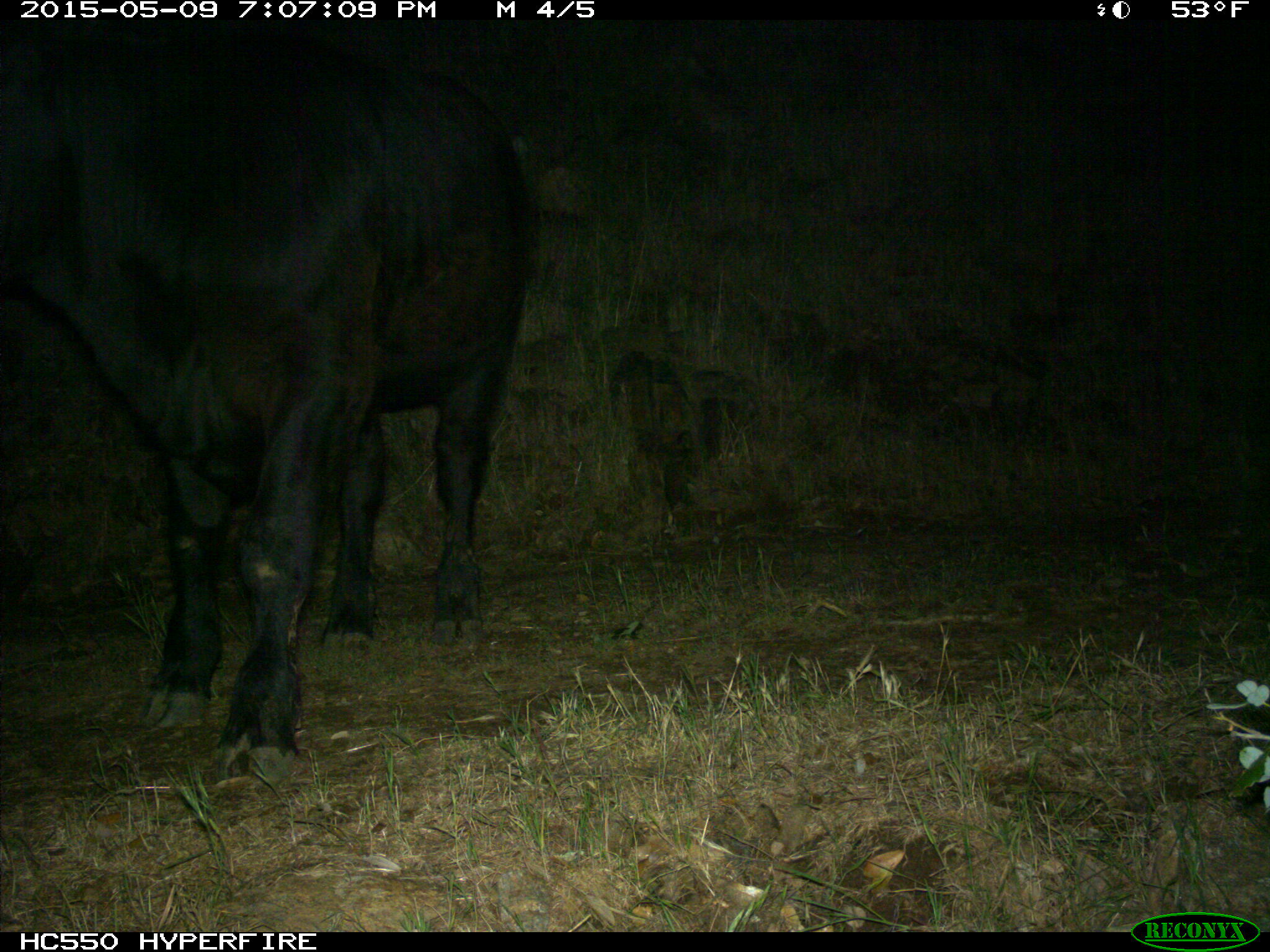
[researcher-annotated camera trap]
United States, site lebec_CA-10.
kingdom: Animalia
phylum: Chordata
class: Mammalia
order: Artiodactyla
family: Bovidae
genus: Bos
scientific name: Bos taurus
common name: domestic cow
Bos taurus (domestic cow).